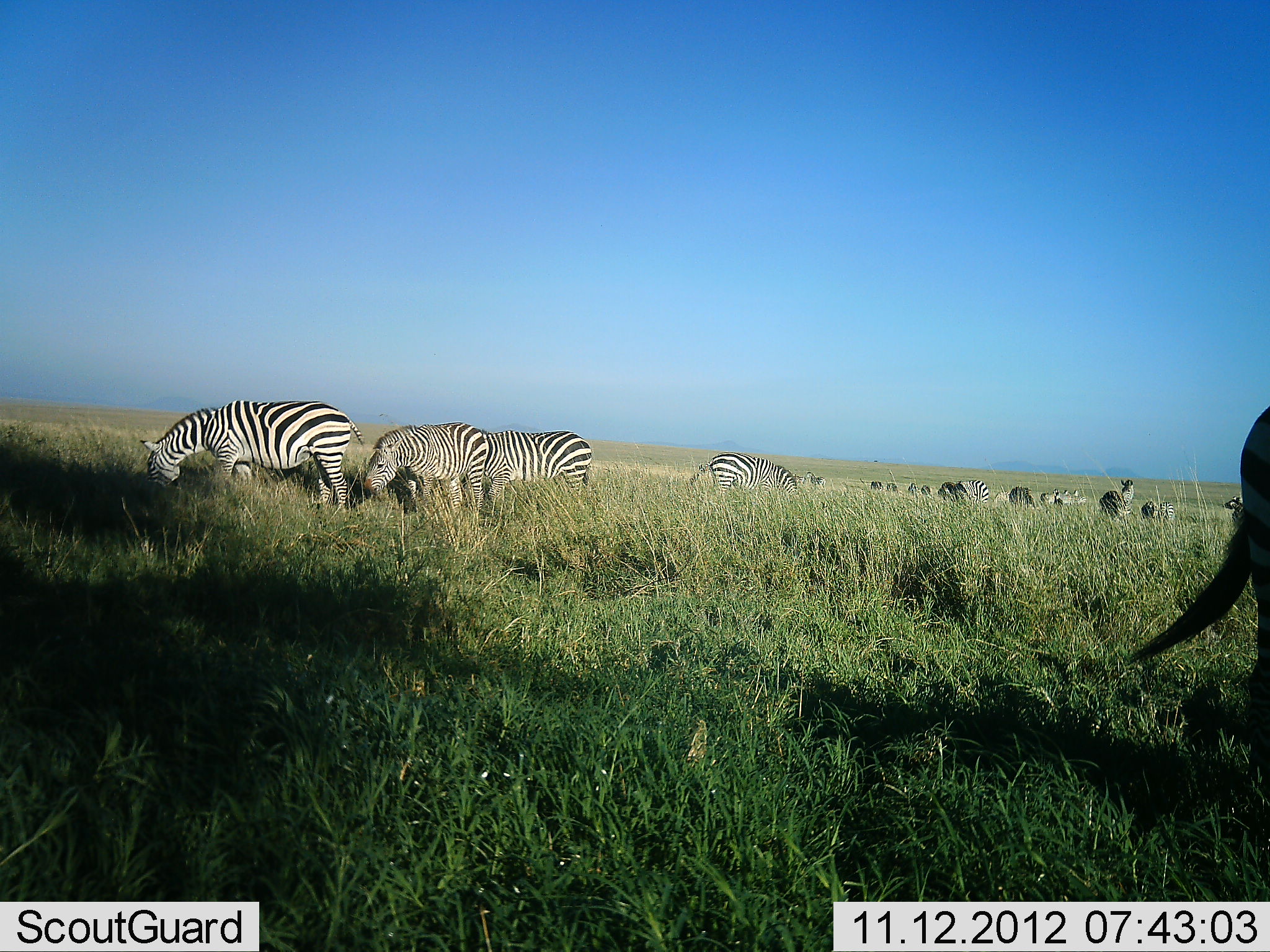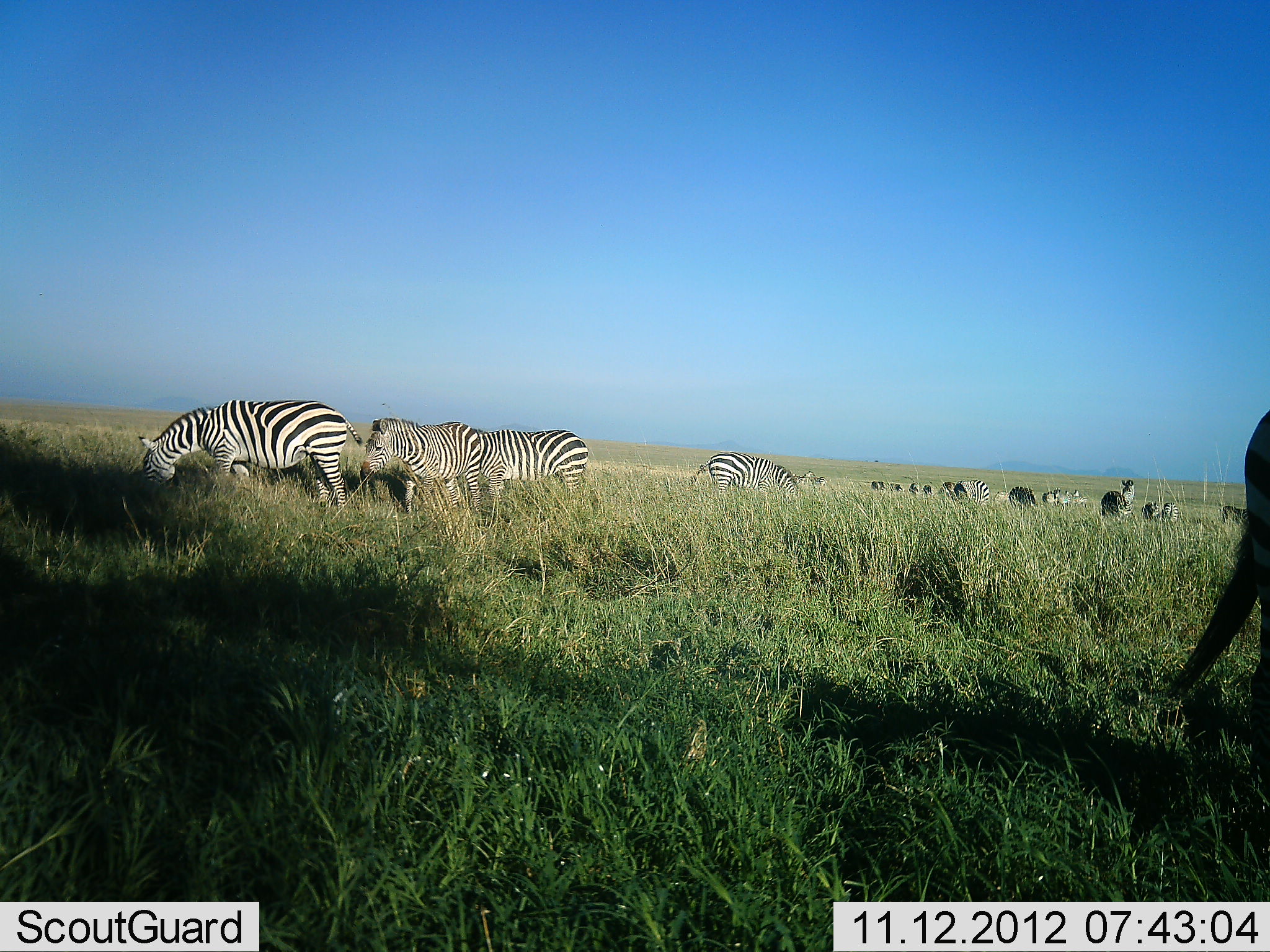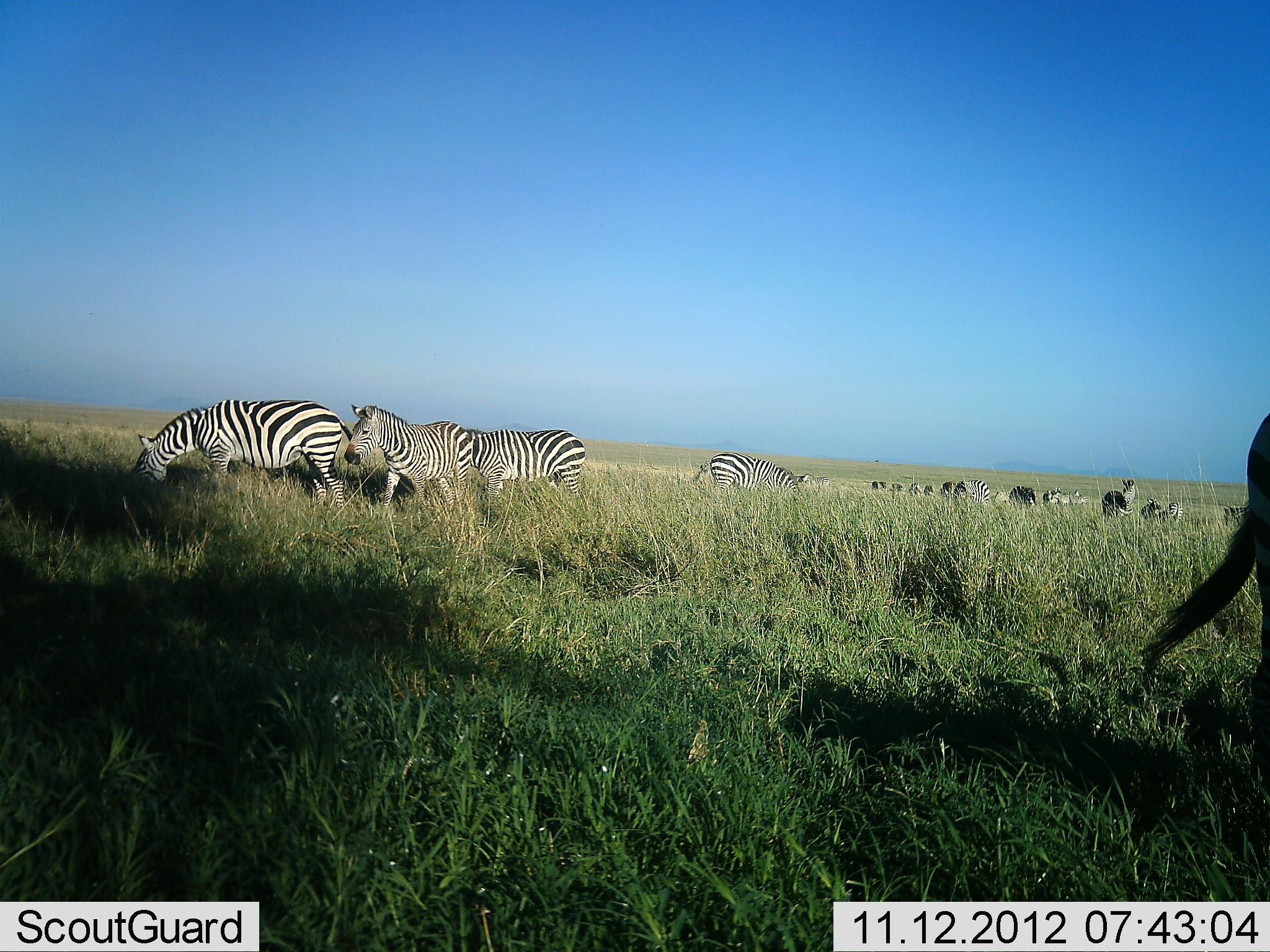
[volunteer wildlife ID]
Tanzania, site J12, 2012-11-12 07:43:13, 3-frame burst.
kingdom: Animalia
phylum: Chordata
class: Mammalia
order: Perissodactyla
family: Equidae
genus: Equus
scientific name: Equus quagga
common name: plains zebra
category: zebra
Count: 11-50.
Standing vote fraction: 27%.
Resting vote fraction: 0%.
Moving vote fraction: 36%.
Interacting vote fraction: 0%.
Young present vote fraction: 0%.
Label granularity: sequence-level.